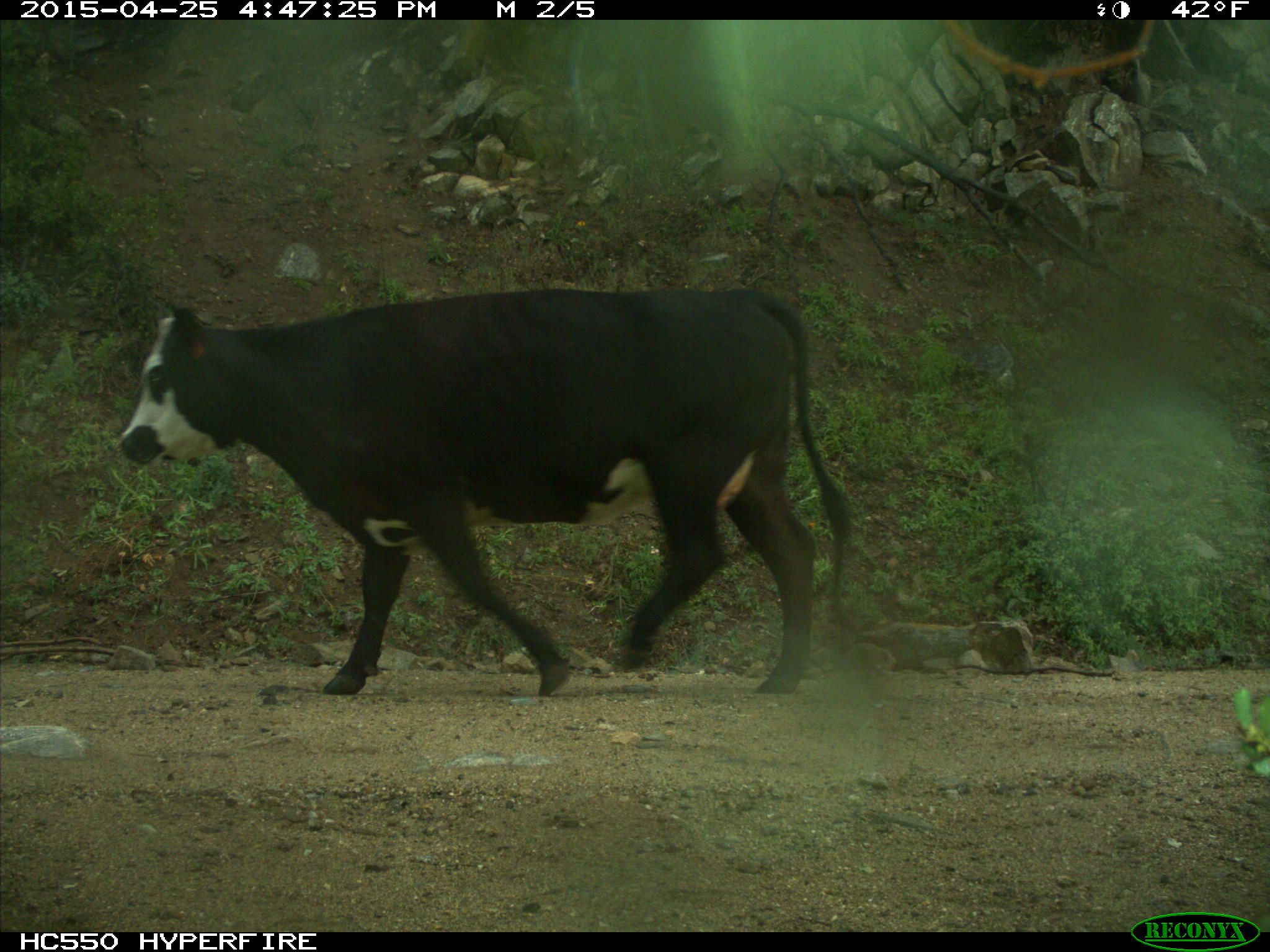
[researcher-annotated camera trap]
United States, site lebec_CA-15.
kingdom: Animalia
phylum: Chordata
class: Mammalia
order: Artiodactyla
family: Bovidae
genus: Bos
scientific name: Bos taurus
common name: domestic cow